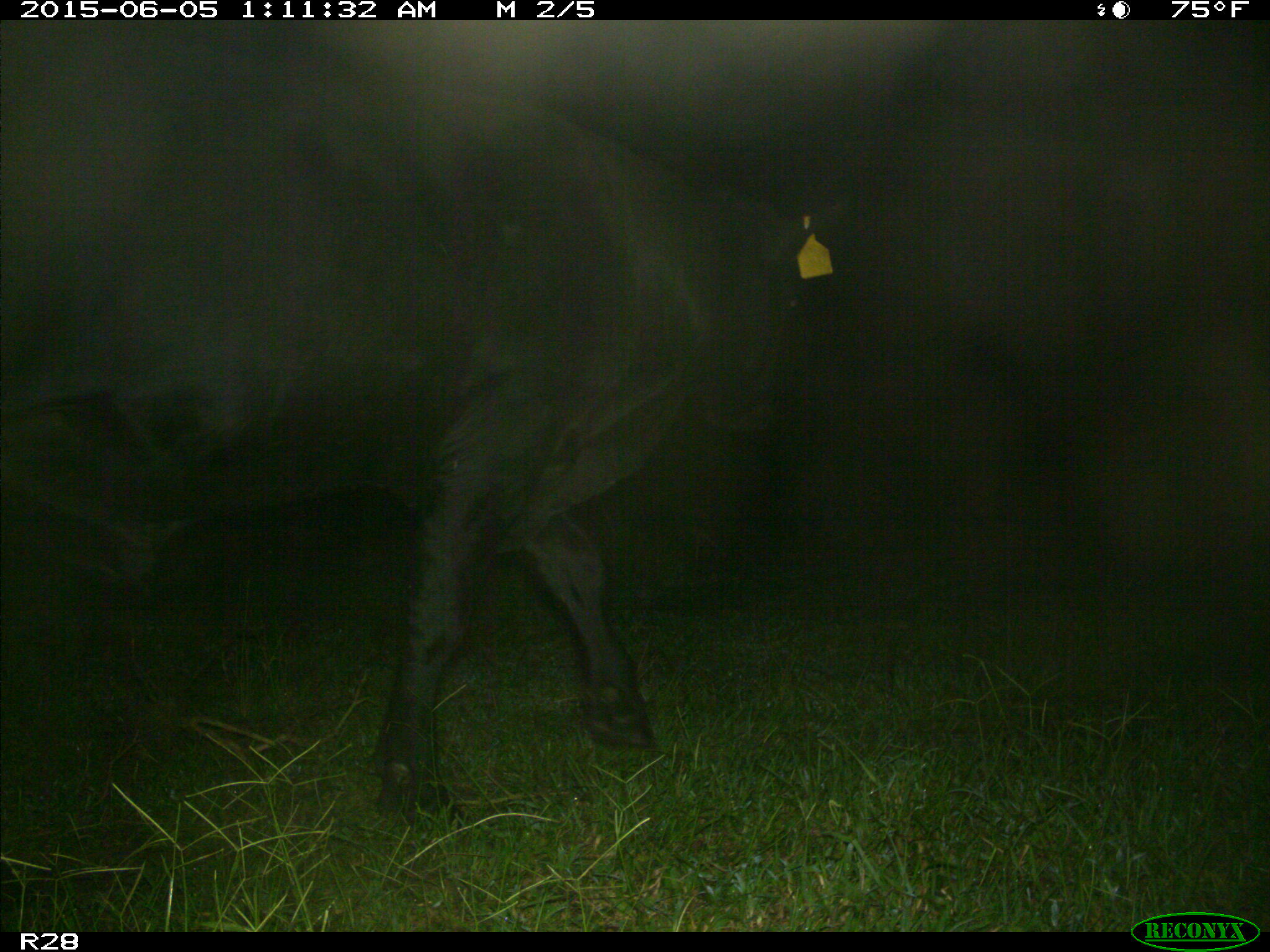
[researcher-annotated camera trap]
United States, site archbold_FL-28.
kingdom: Animalia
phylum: Chordata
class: Mammalia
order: Artiodactyla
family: Bovidae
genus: Bos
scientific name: Bos taurus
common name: domestic cow